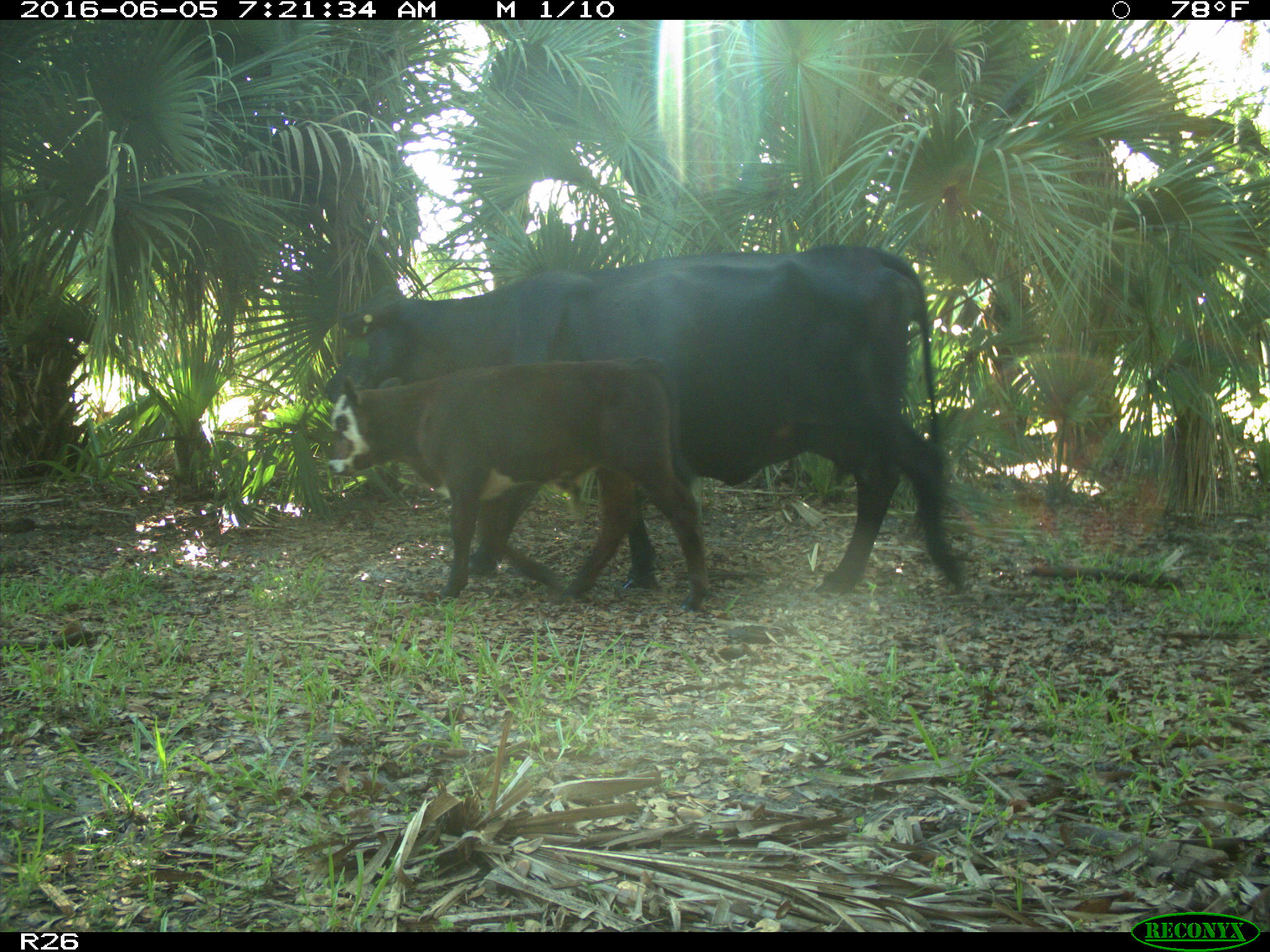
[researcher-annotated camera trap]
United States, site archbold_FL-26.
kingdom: Animalia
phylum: Chordata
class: Mammalia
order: Artiodactyla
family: Bovidae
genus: Bos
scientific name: Bos taurus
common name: domestic cow